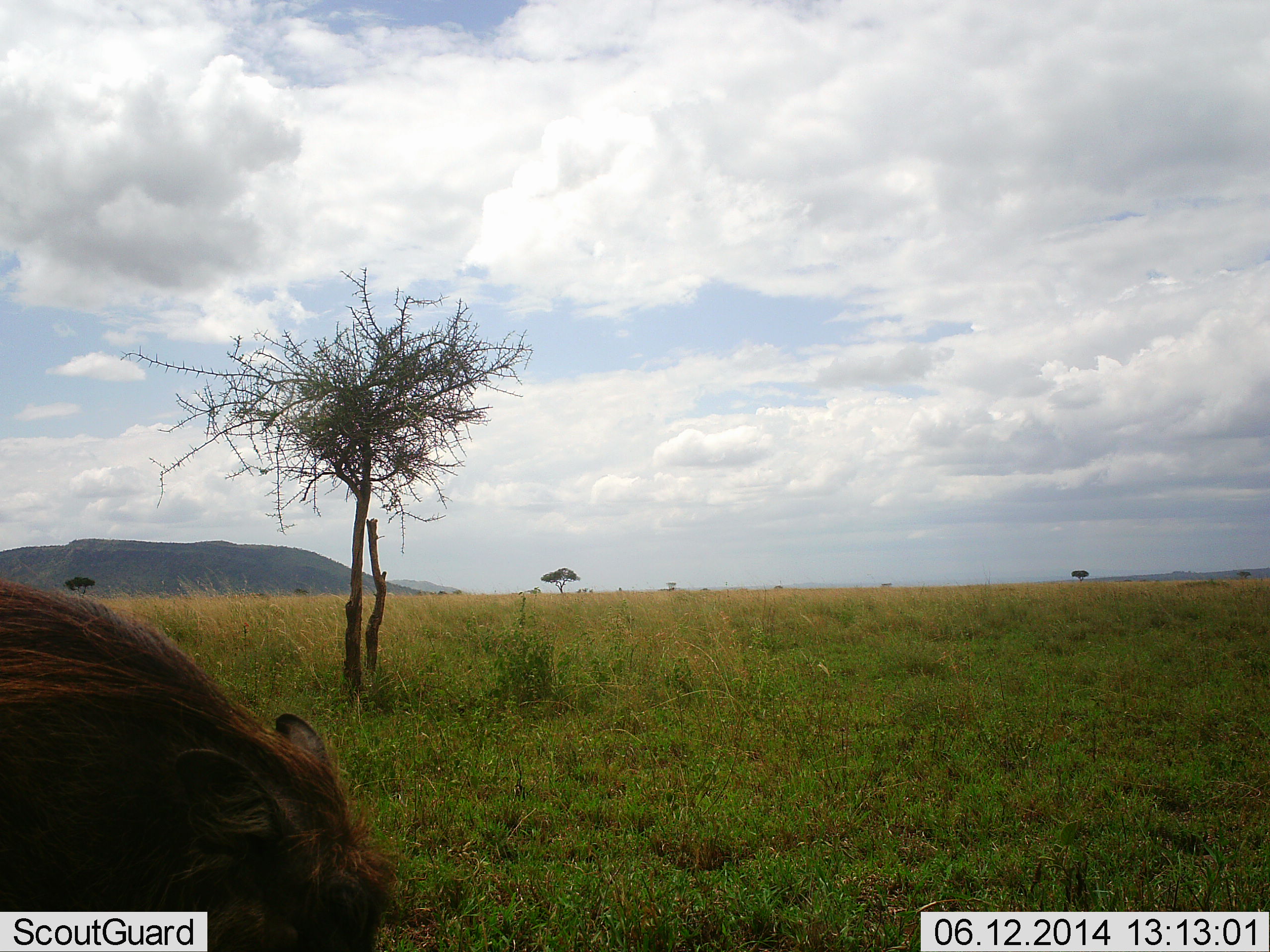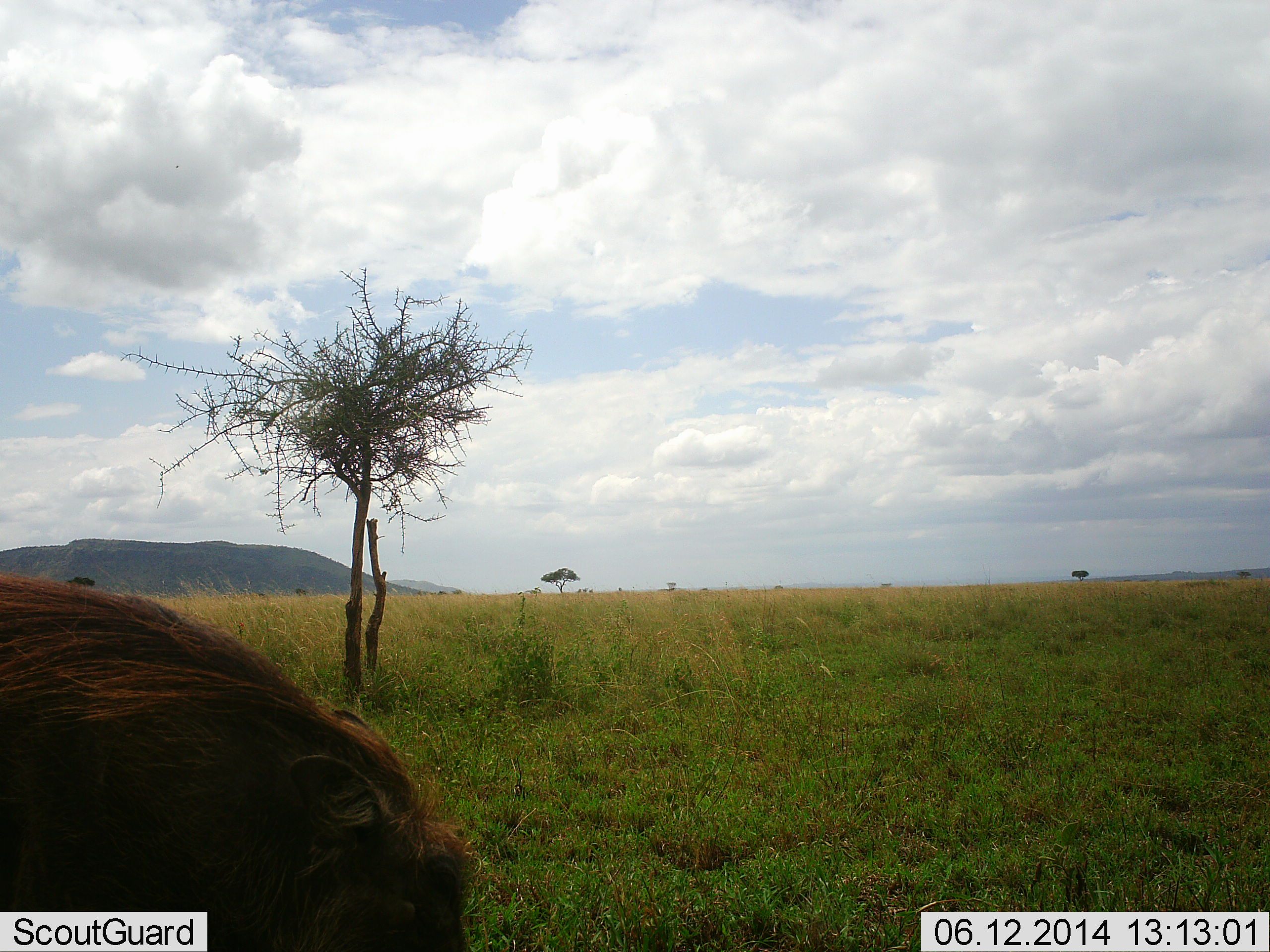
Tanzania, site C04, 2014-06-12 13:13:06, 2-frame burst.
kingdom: Animalia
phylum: Chordata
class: Mammalia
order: Artiodactyla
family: Suidae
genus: Phacochoerus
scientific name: Phacochoerus africanus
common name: warthog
Warthog (Phacochoerus africanus), count 1. Behavior (volunteer vote fractions): standing 50%, resting 0%, moving 10%, interacting 0%. Young present (vote fraction): 0%. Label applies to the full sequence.